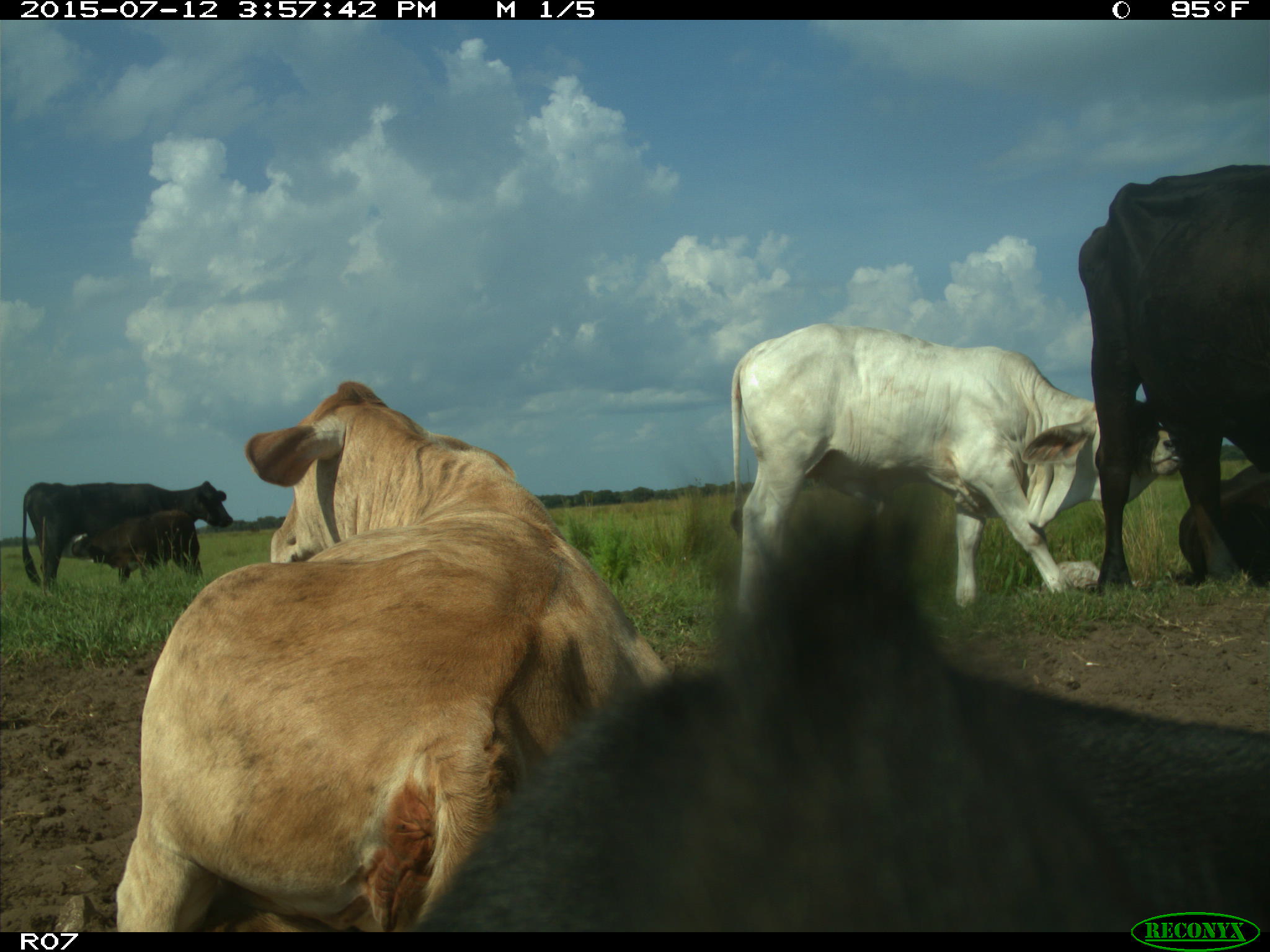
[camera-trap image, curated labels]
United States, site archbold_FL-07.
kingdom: Animalia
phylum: Chordata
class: Mammalia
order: Artiodactyla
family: Bovidae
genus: Bos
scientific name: Bos taurus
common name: domestic cow